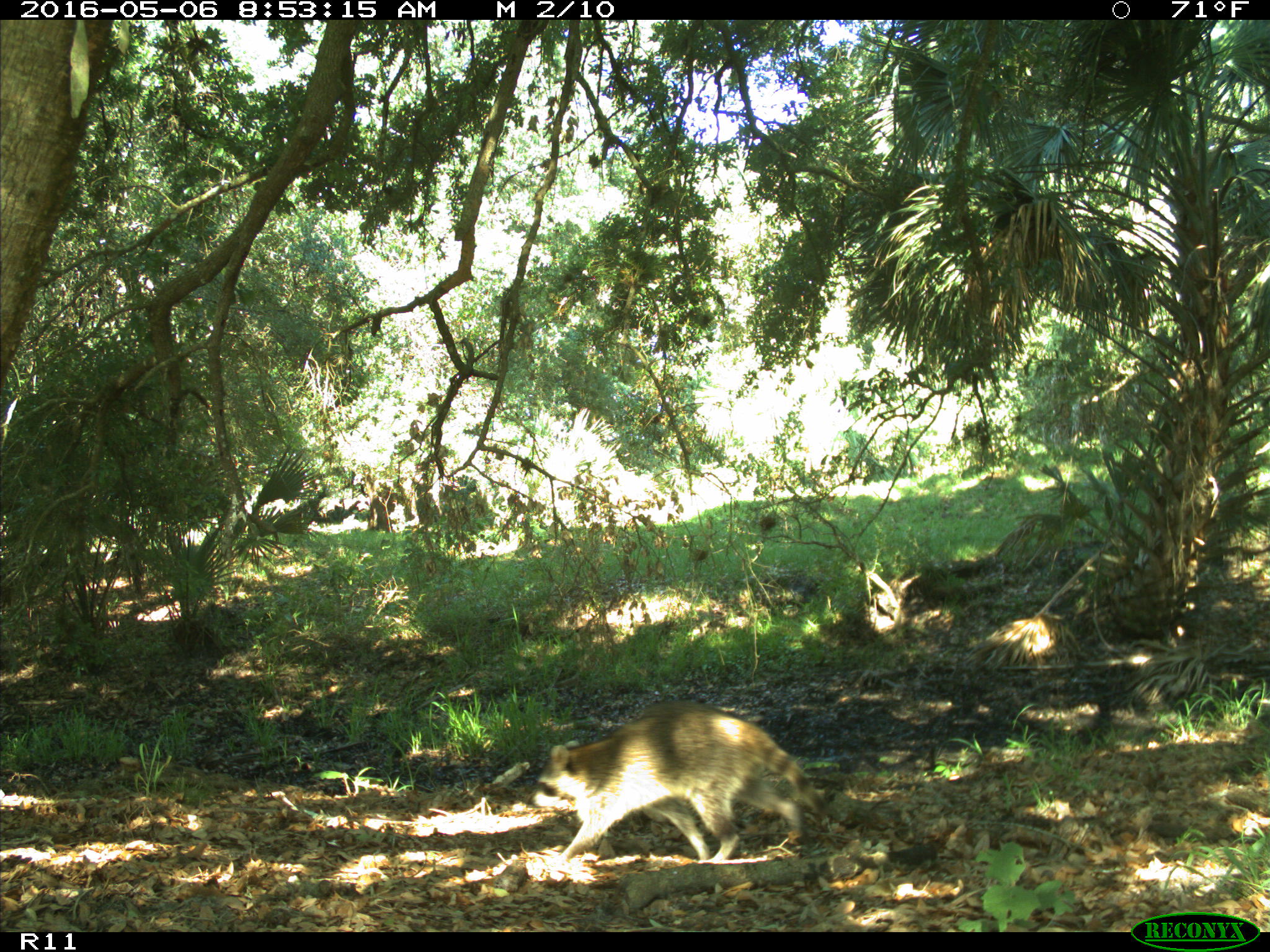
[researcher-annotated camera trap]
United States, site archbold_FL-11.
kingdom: Animalia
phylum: Chordata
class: Mammalia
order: Carnivora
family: Procyonidae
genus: Procyon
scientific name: Procyon lotor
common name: common raccoon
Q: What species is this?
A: Procyon lotor (common raccoon).